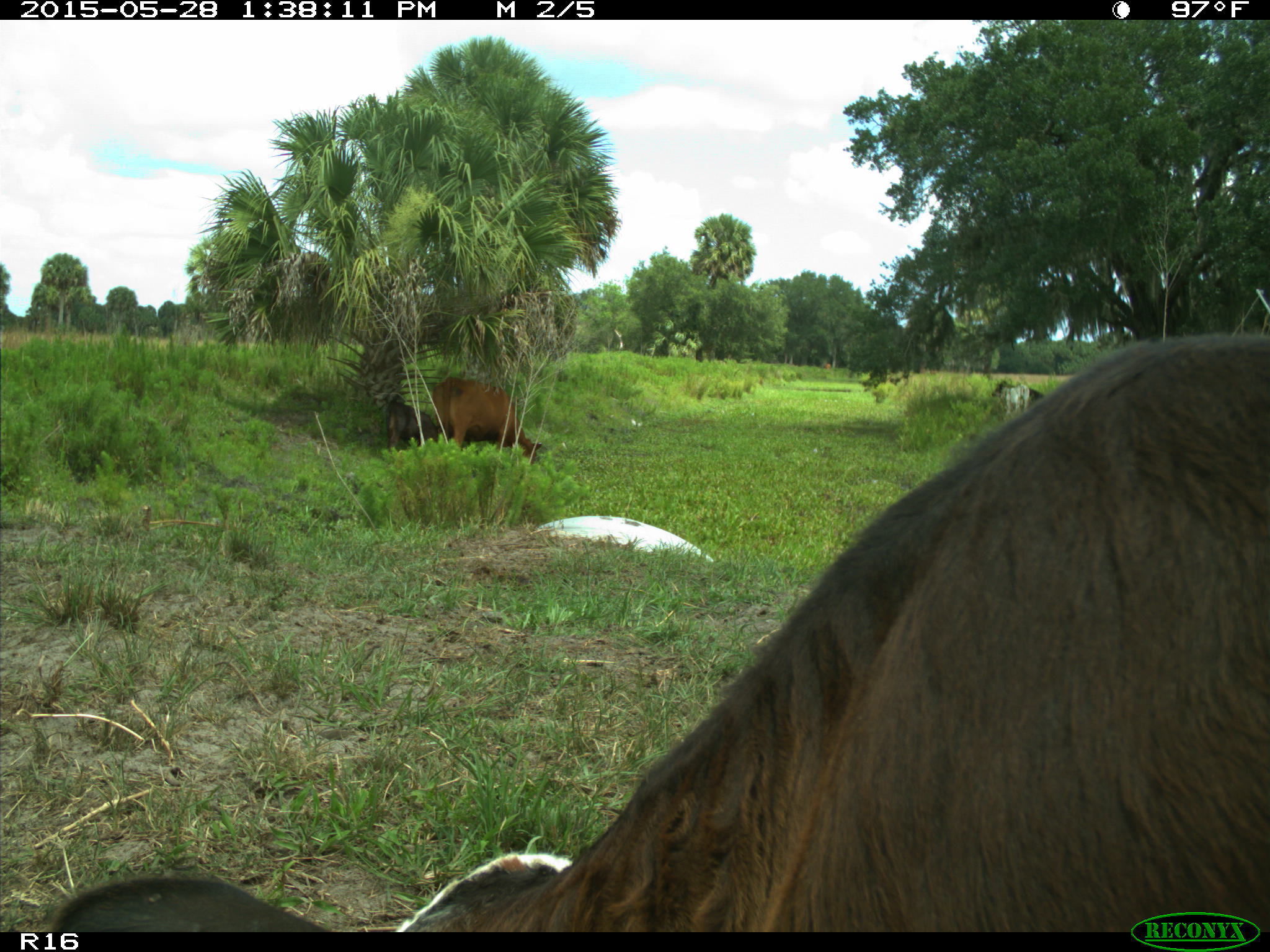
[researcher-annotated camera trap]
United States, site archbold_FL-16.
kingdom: Animalia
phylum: Chordata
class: Mammalia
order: Artiodactyla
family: Bovidae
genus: Bos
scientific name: Bos taurus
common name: domestic cow